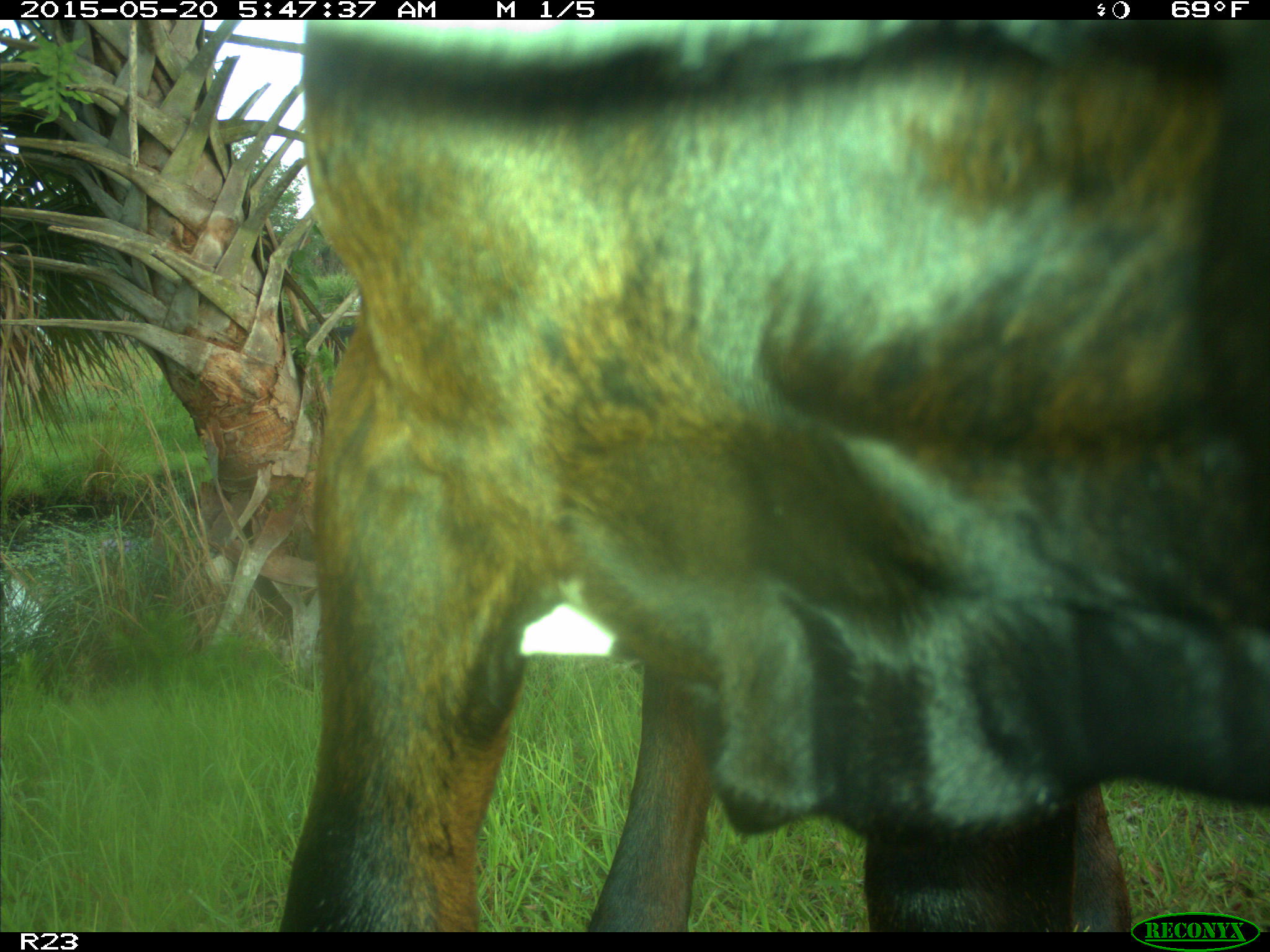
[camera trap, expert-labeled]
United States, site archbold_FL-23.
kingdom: Animalia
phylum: Chordata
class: Mammalia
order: Artiodactyla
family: Bovidae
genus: Bos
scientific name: Bos taurus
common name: domestic cow